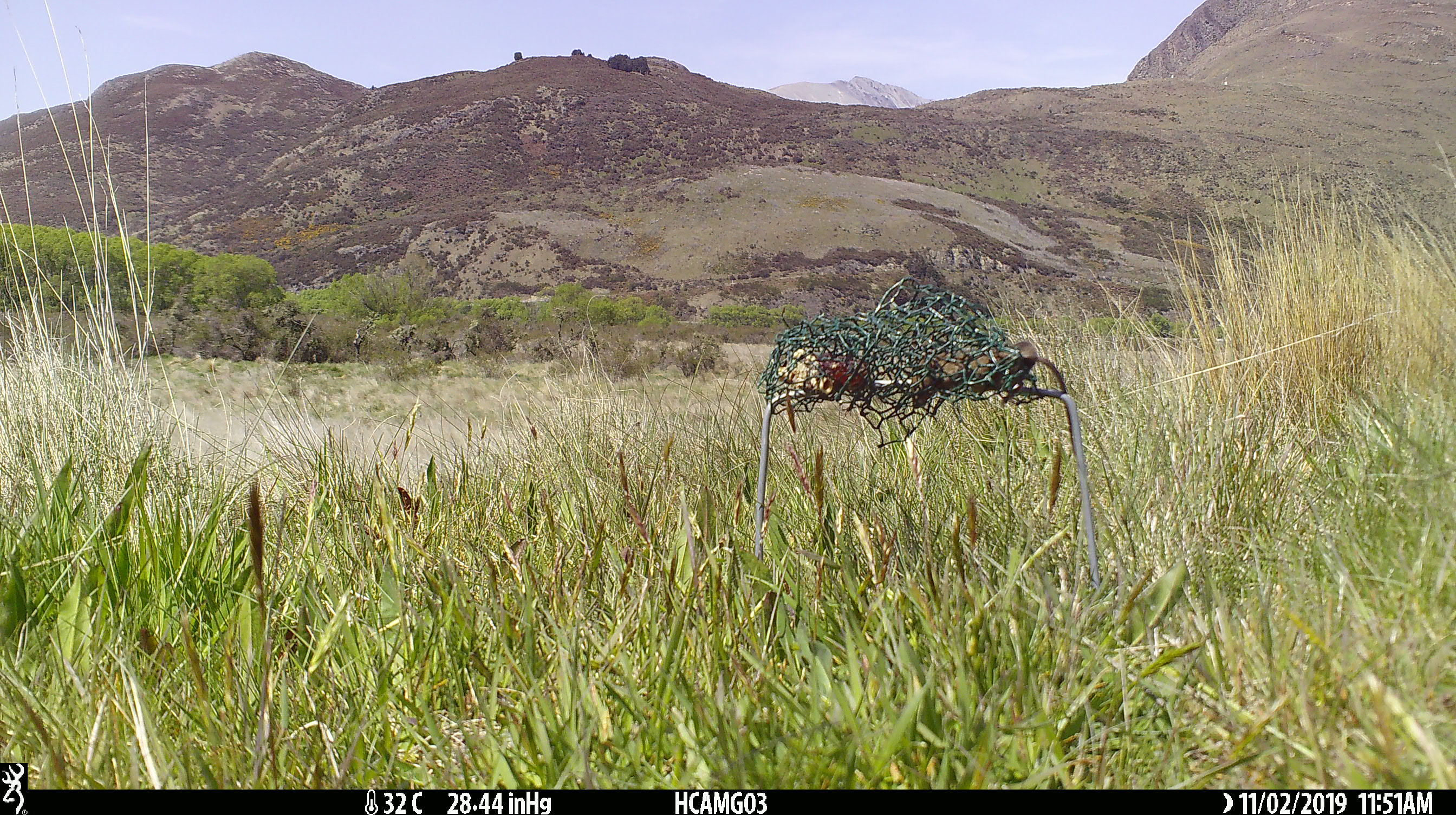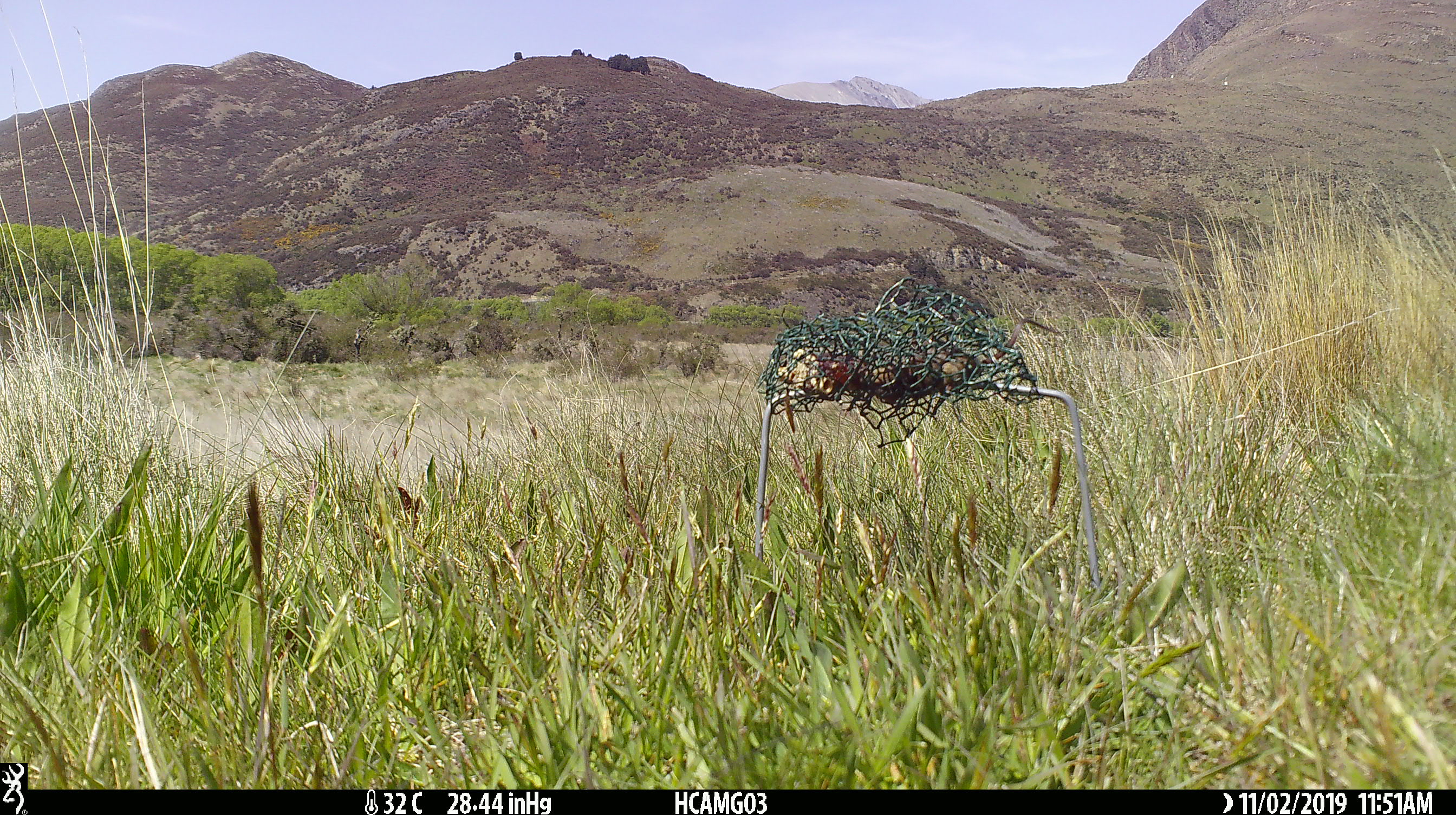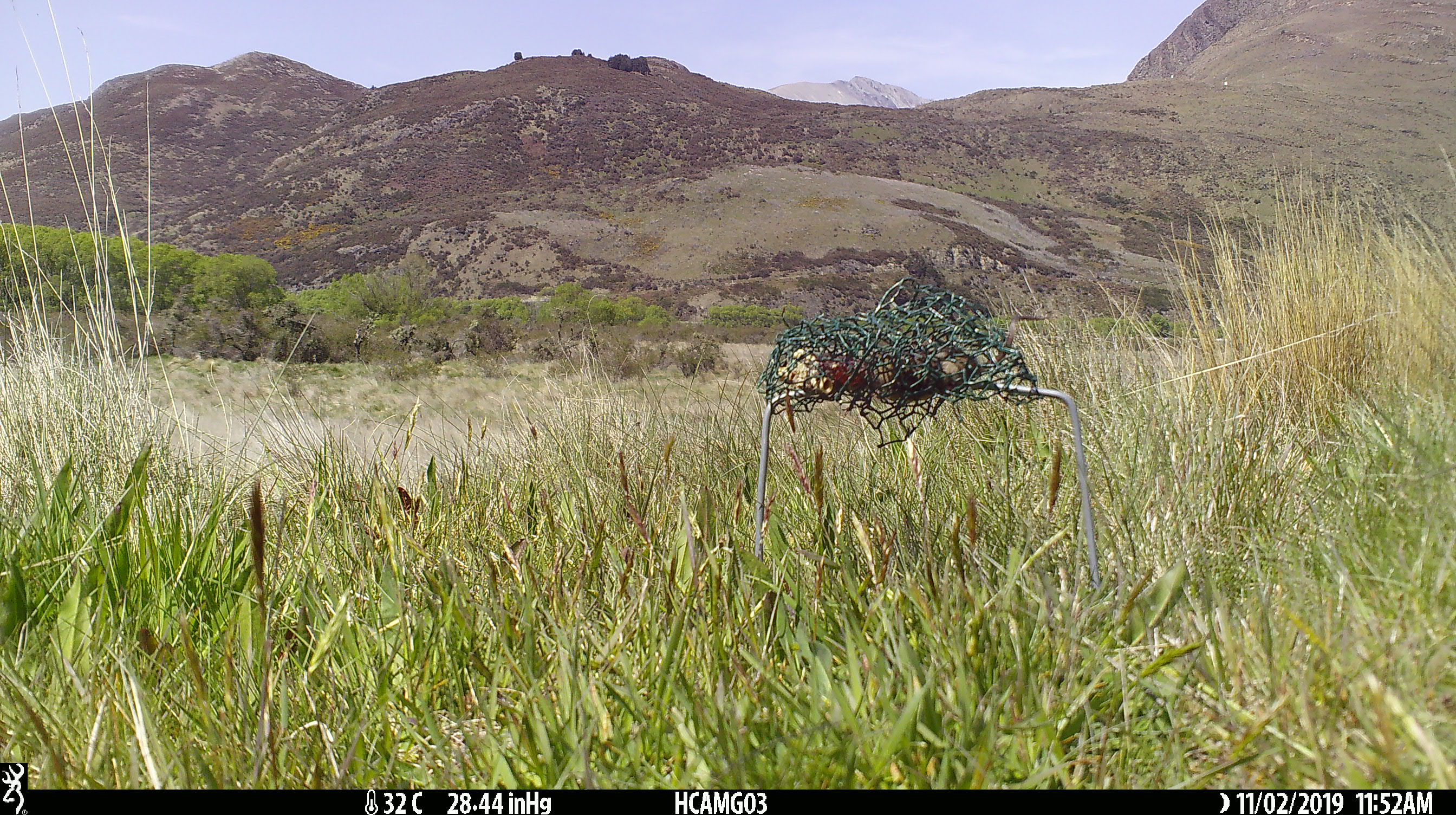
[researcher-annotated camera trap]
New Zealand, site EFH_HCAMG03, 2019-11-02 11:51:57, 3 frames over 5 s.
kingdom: Animalia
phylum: Chordata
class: Mammalia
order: Rodentia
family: Muridae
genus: Mus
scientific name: Mus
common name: mouse